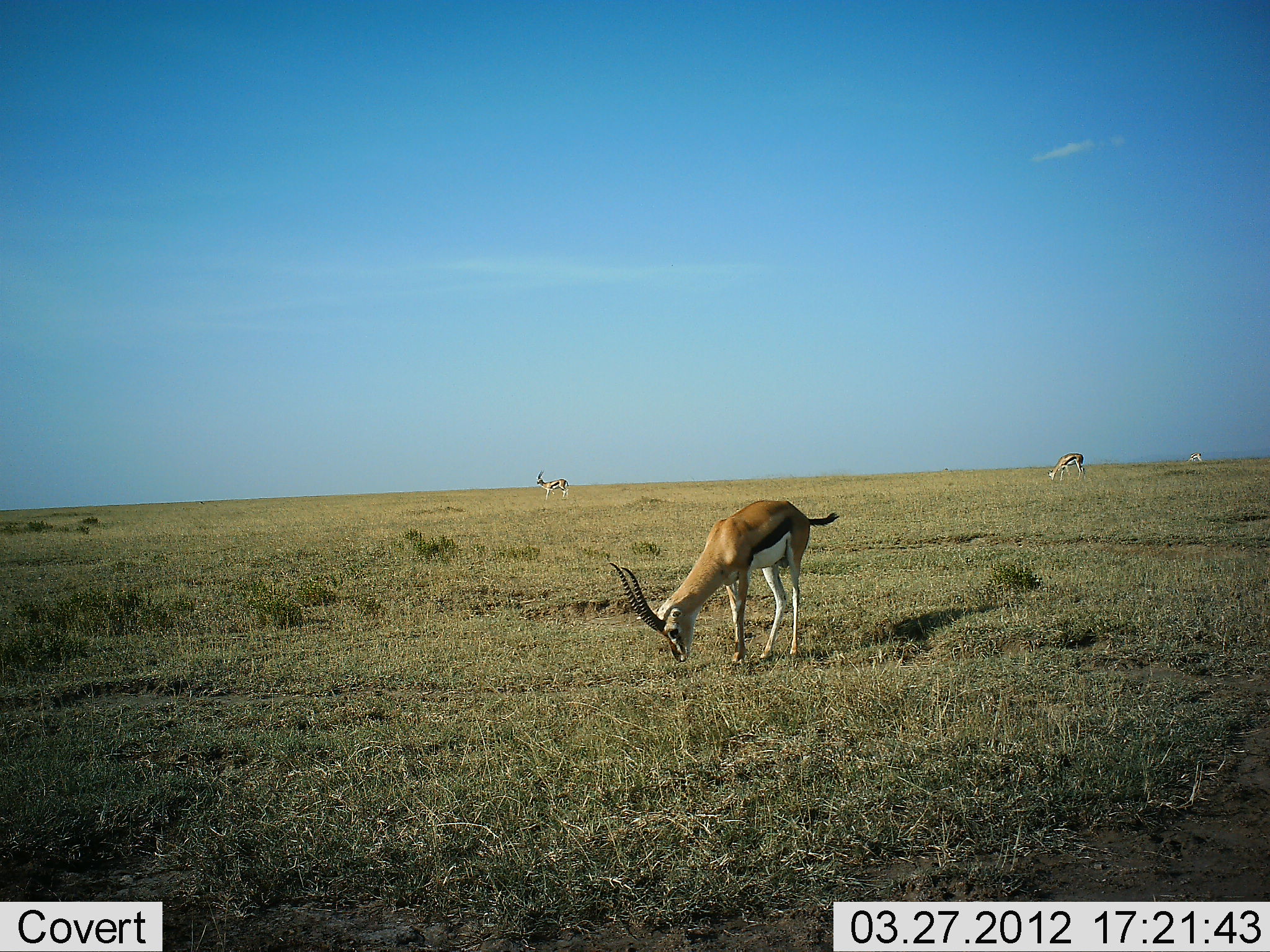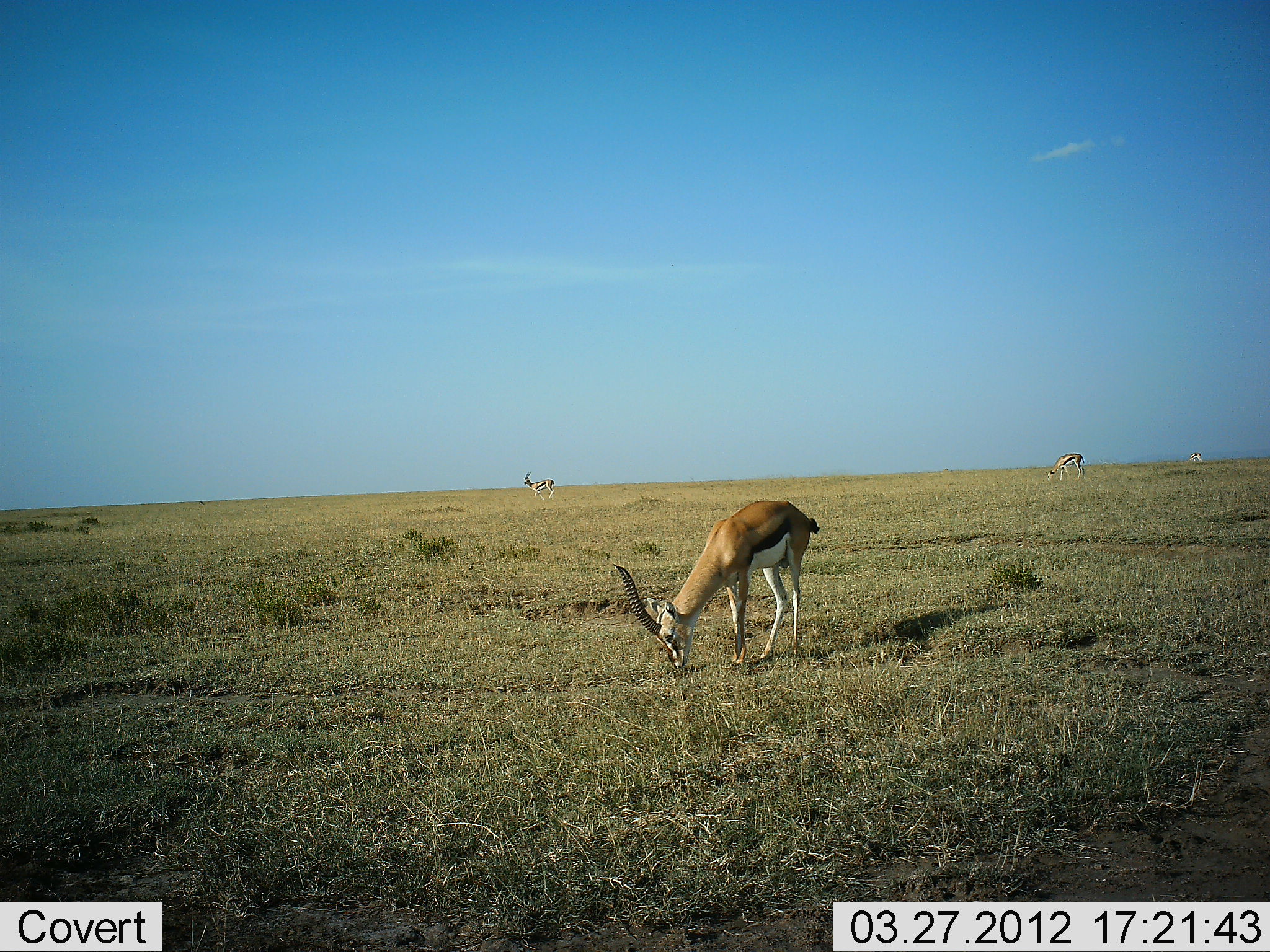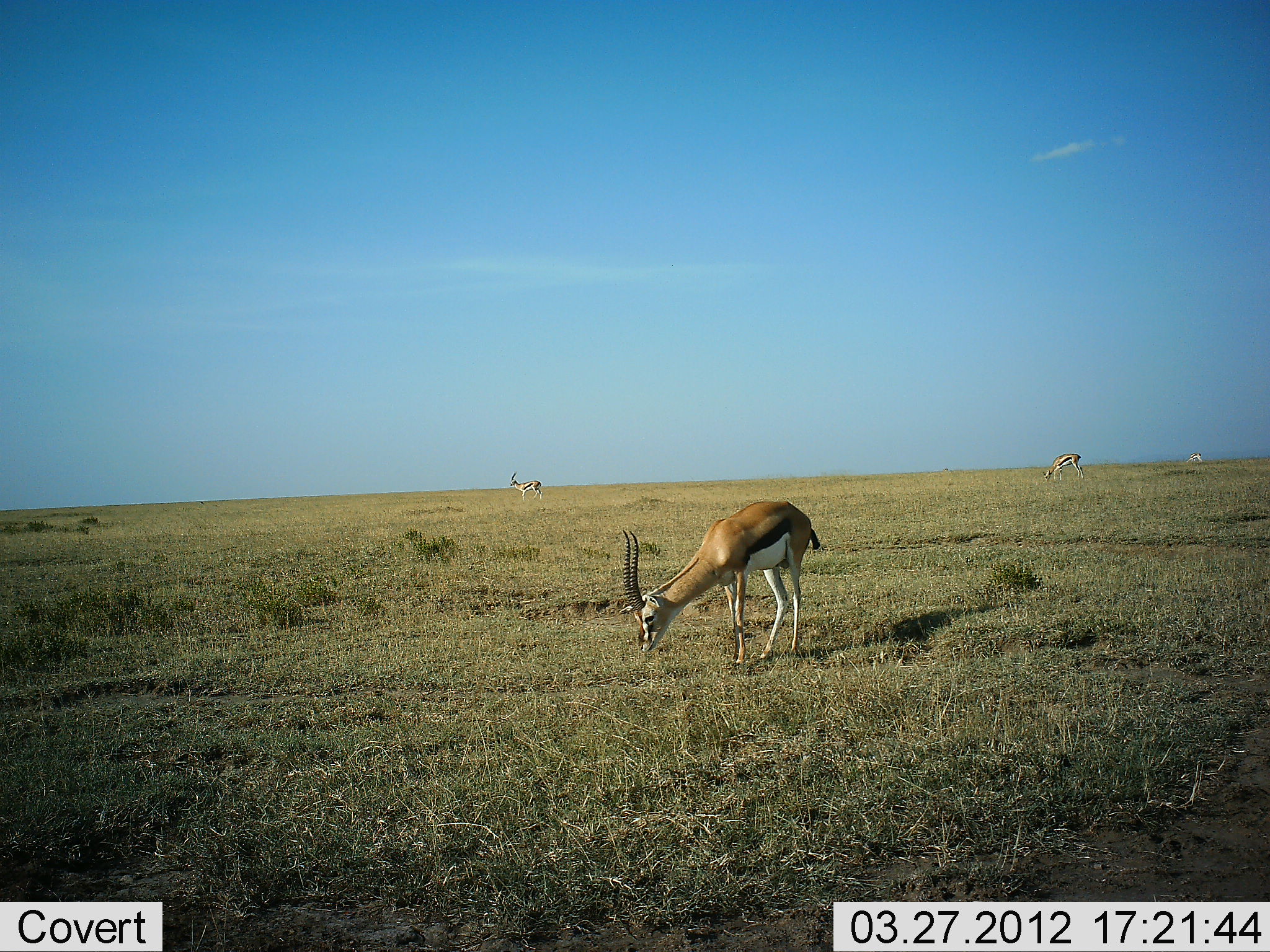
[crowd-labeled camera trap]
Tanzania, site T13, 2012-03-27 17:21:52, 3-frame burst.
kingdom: Animalia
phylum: Chordata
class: Mammalia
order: Artiodactyla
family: Bovidae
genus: Eudorcas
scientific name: Eudorcas thomsonii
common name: thomson's gazelle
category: gazellethomsons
Gazellethomsons (thomson's gazelle) (Eudorcas thomsonii), count 4. Behavior (volunteer vote fractions): standing 25%, resting 0%, moving 33%, interacting 0%. Young present (vote fraction): 0%. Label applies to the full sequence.